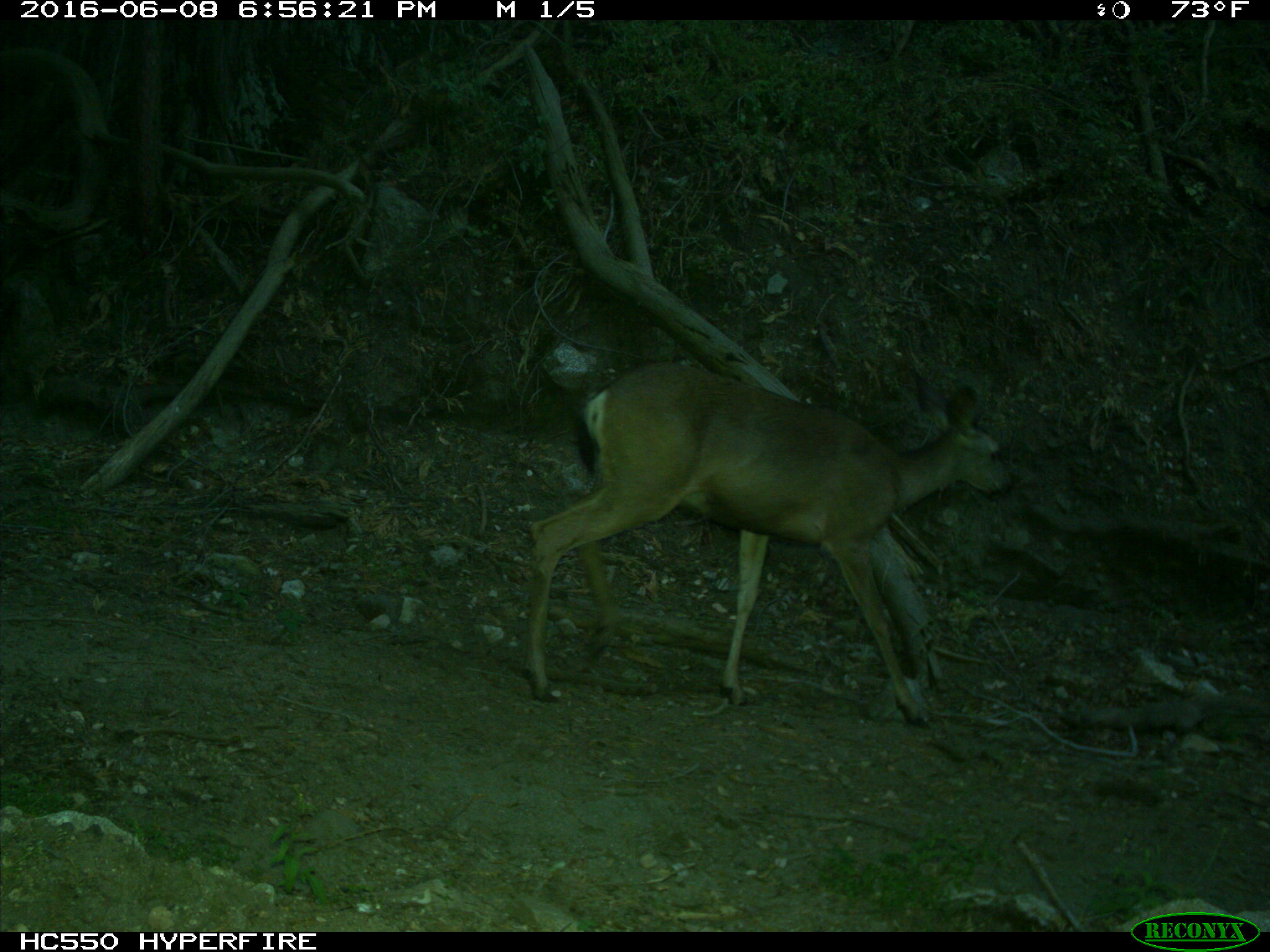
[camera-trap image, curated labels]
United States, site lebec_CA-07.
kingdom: Animalia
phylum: Chordata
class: Mammalia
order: Artiodactyla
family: Cervidae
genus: Odocoileus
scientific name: Odocoileus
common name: deer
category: unidentified deer